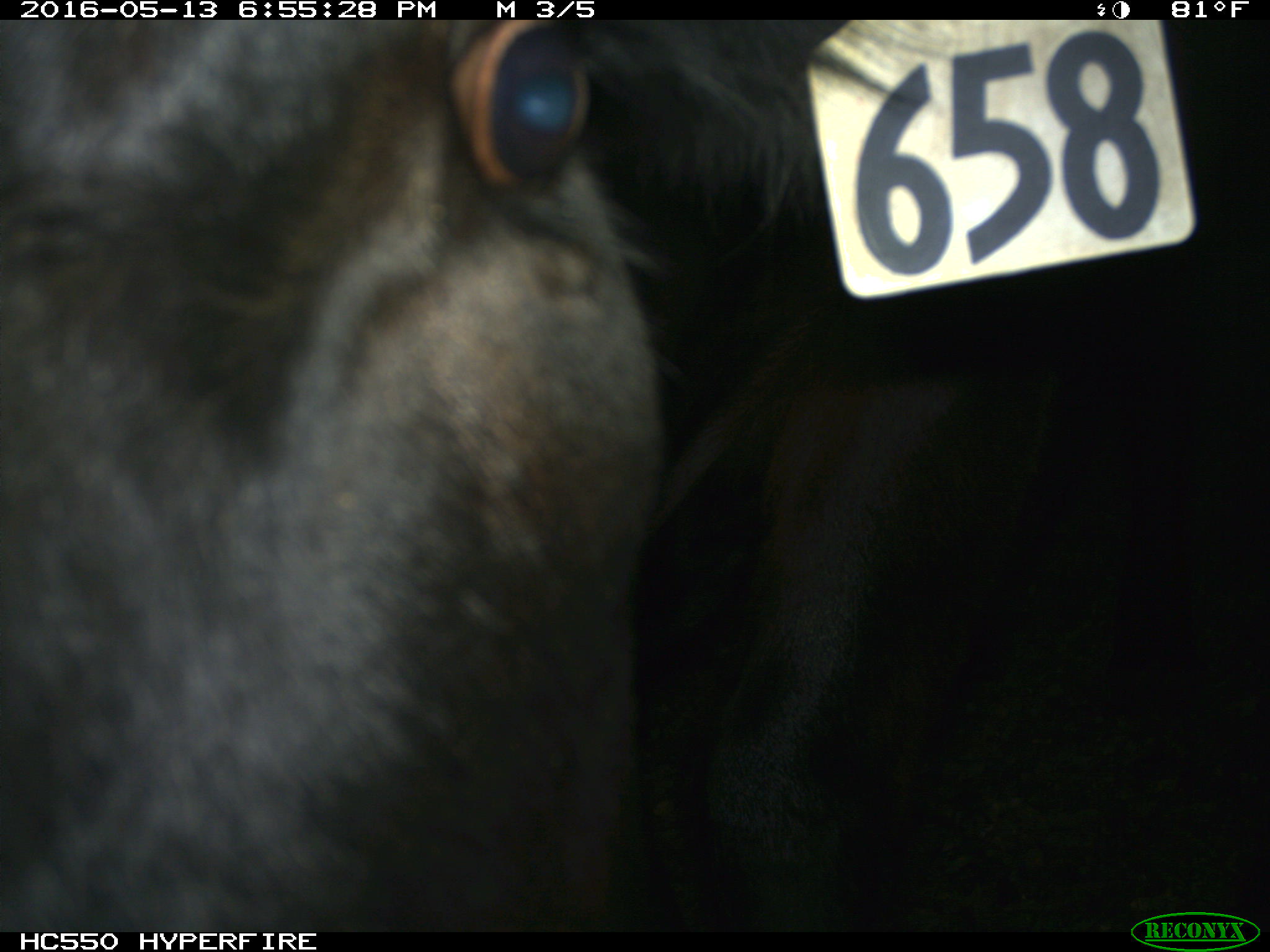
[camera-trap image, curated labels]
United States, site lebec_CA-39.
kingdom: Animalia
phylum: Chordata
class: Mammalia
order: Artiodactyla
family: Bovidae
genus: Bos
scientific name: Bos taurus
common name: domestic cow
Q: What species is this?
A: Bos taurus (domestic cow).